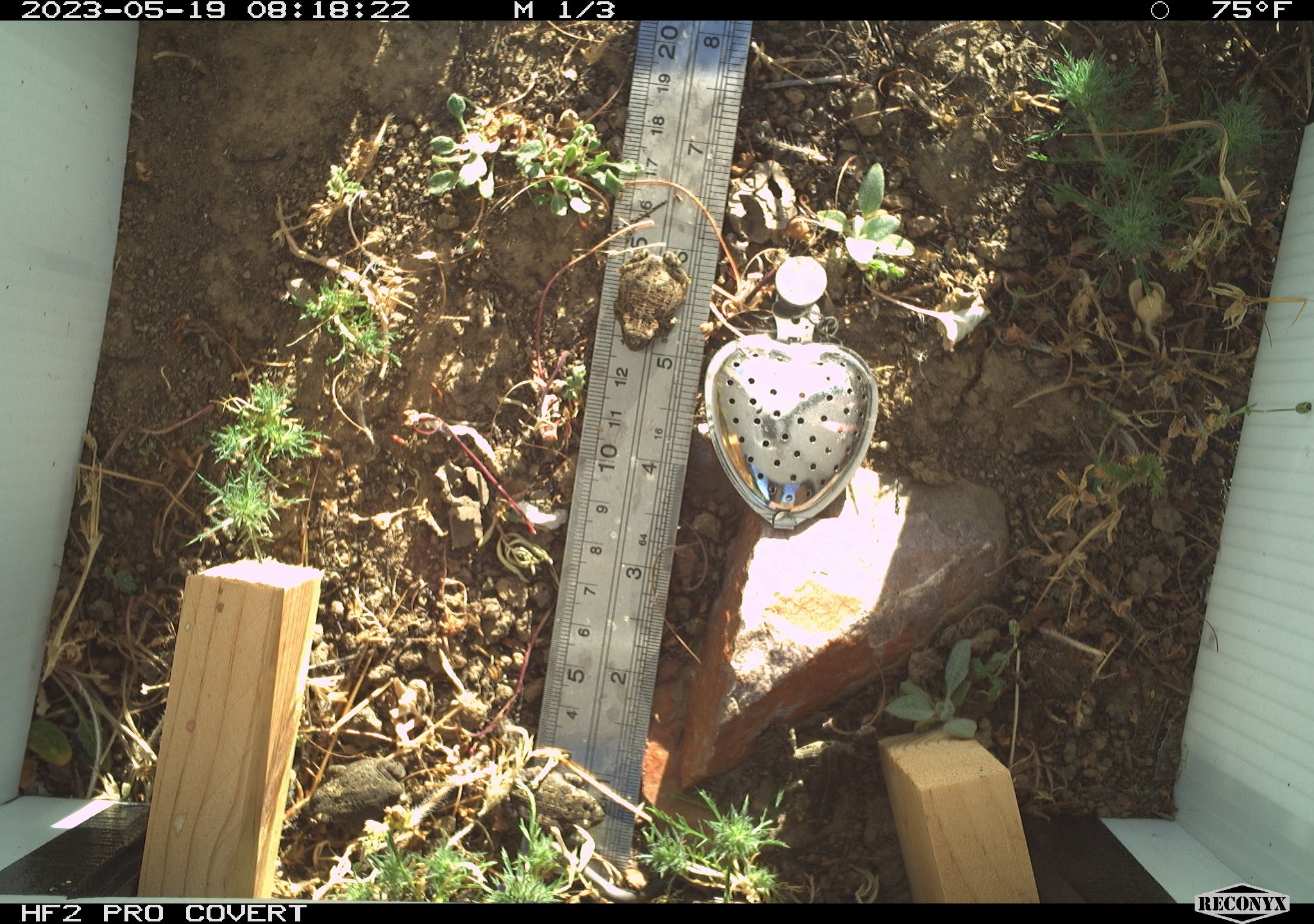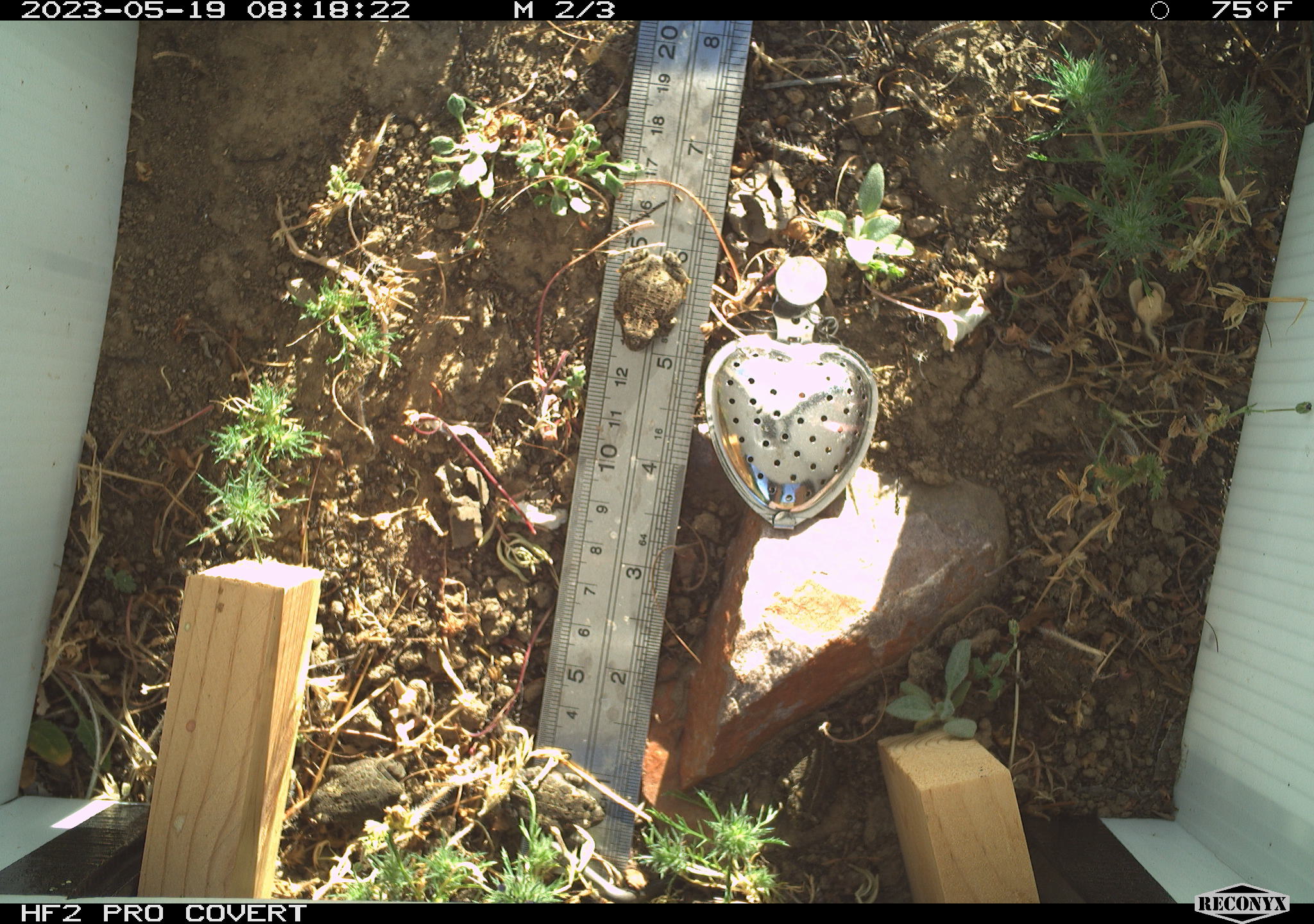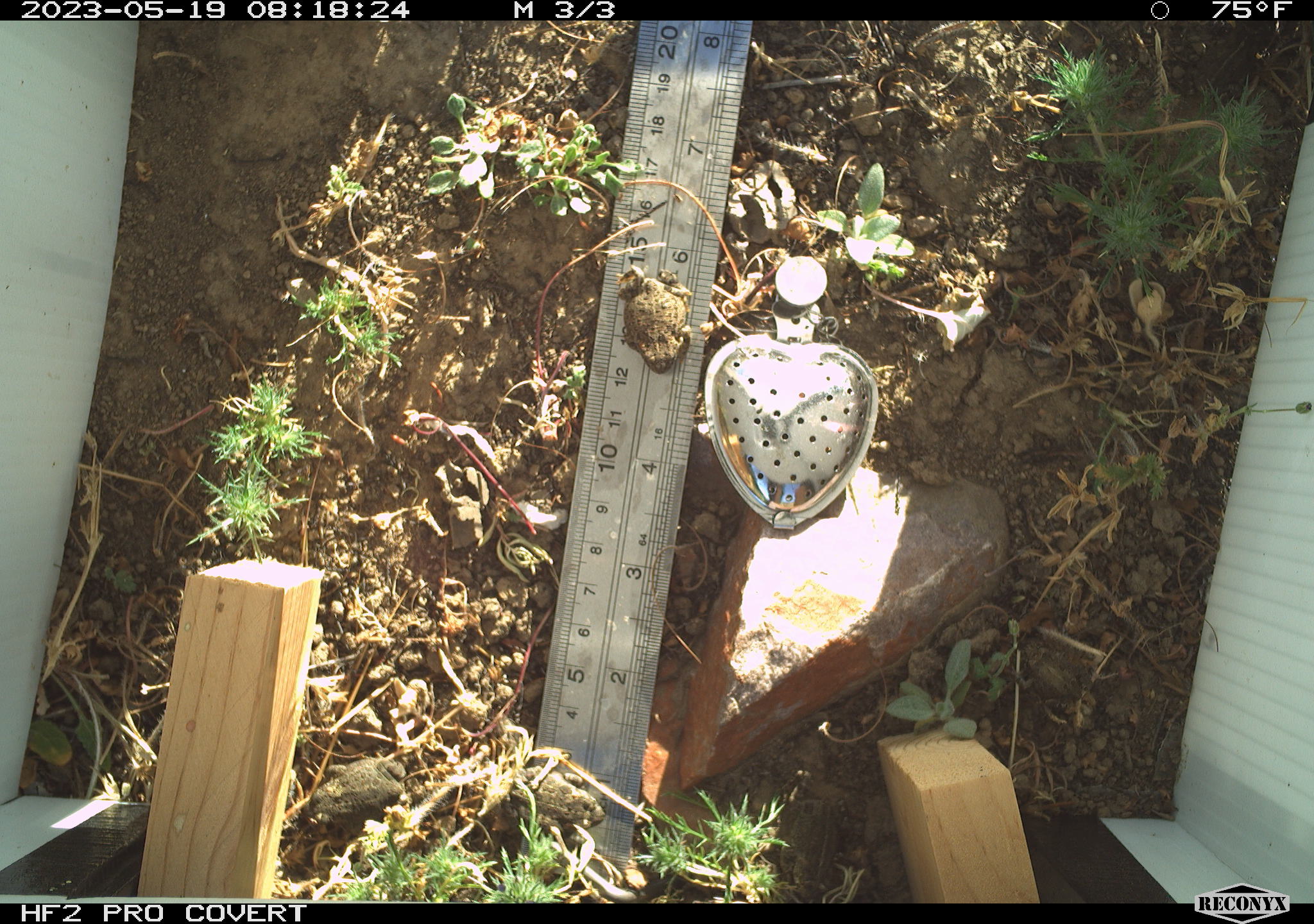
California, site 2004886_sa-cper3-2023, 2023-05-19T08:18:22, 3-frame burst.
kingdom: Animalia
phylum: Chordata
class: Amphibia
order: Anura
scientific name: Anura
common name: frogs